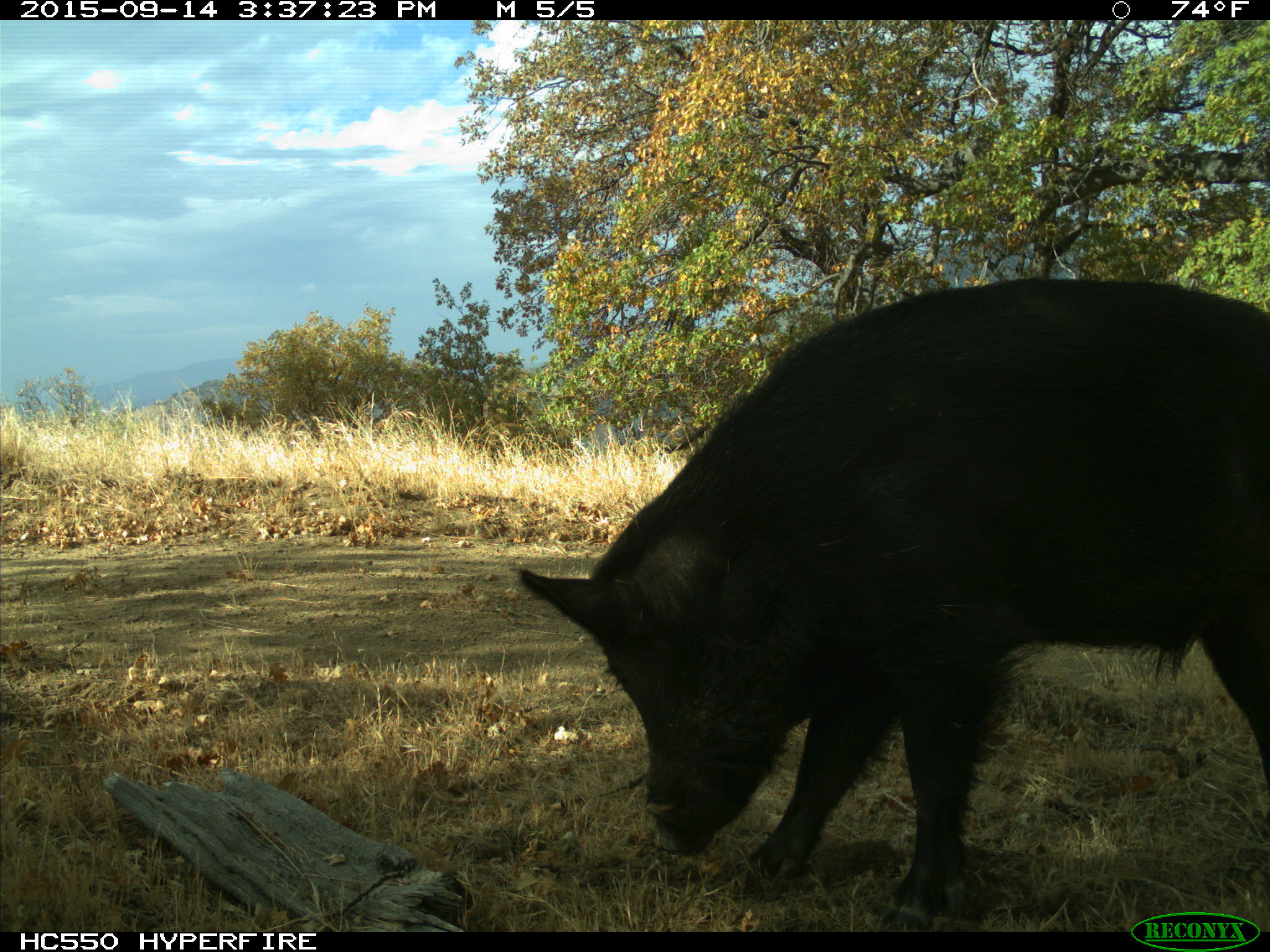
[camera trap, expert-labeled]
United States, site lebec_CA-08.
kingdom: Animalia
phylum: Chordata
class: Mammalia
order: Artiodactyla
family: Suidae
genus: Sus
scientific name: Sus scrofa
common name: wild boar